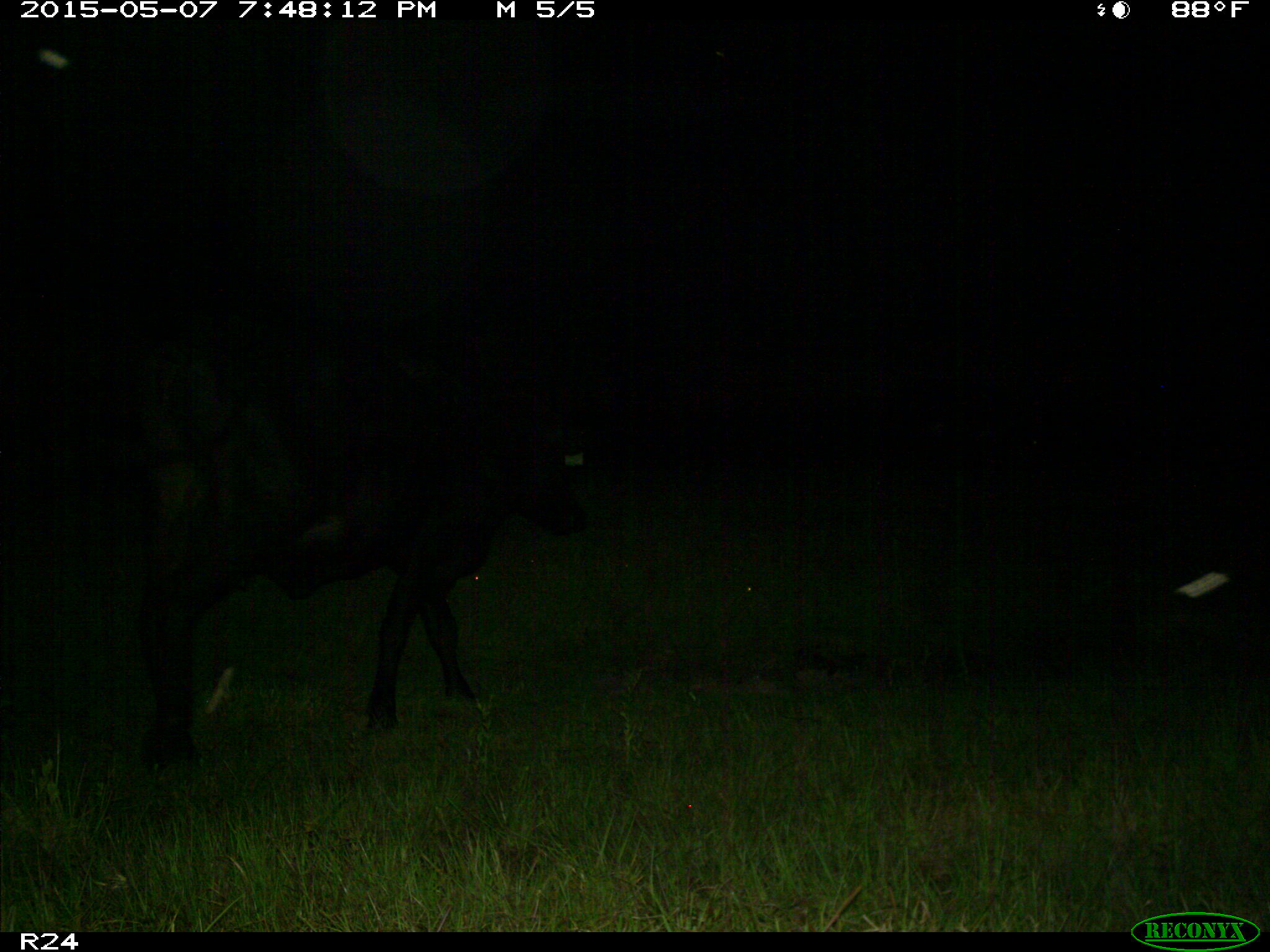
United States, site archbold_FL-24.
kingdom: Animalia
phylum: Chordata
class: Mammalia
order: Artiodactyla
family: Bovidae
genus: Bos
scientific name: Bos taurus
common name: domestic cow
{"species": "Bos taurus (domestic cow)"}